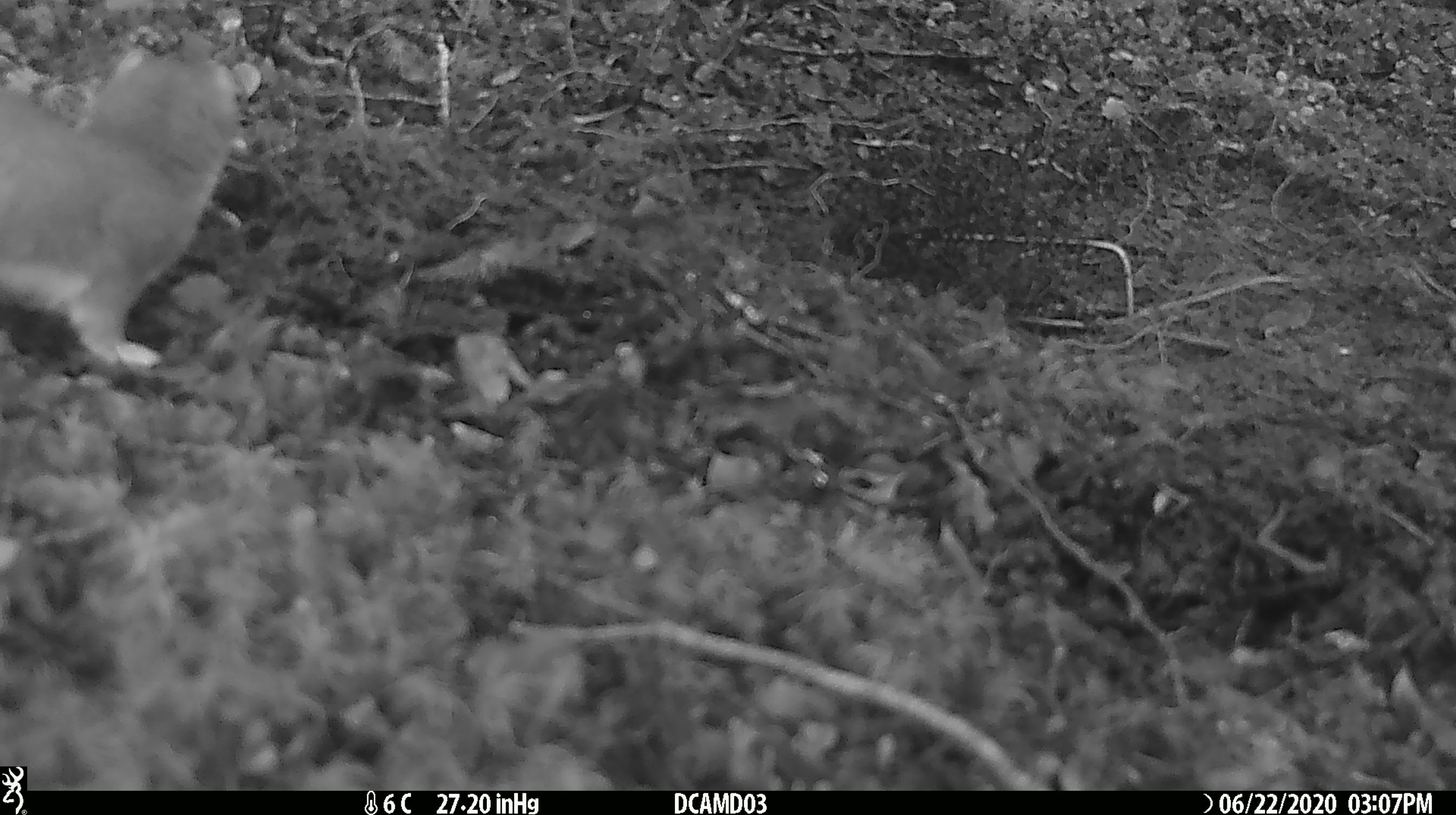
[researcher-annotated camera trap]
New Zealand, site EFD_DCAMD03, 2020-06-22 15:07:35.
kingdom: Animalia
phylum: Chordata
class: Mammalia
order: Carnivora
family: Mustelidae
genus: Mustela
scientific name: Mustela erminea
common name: stoat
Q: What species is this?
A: Stoat (Mustela erminea).